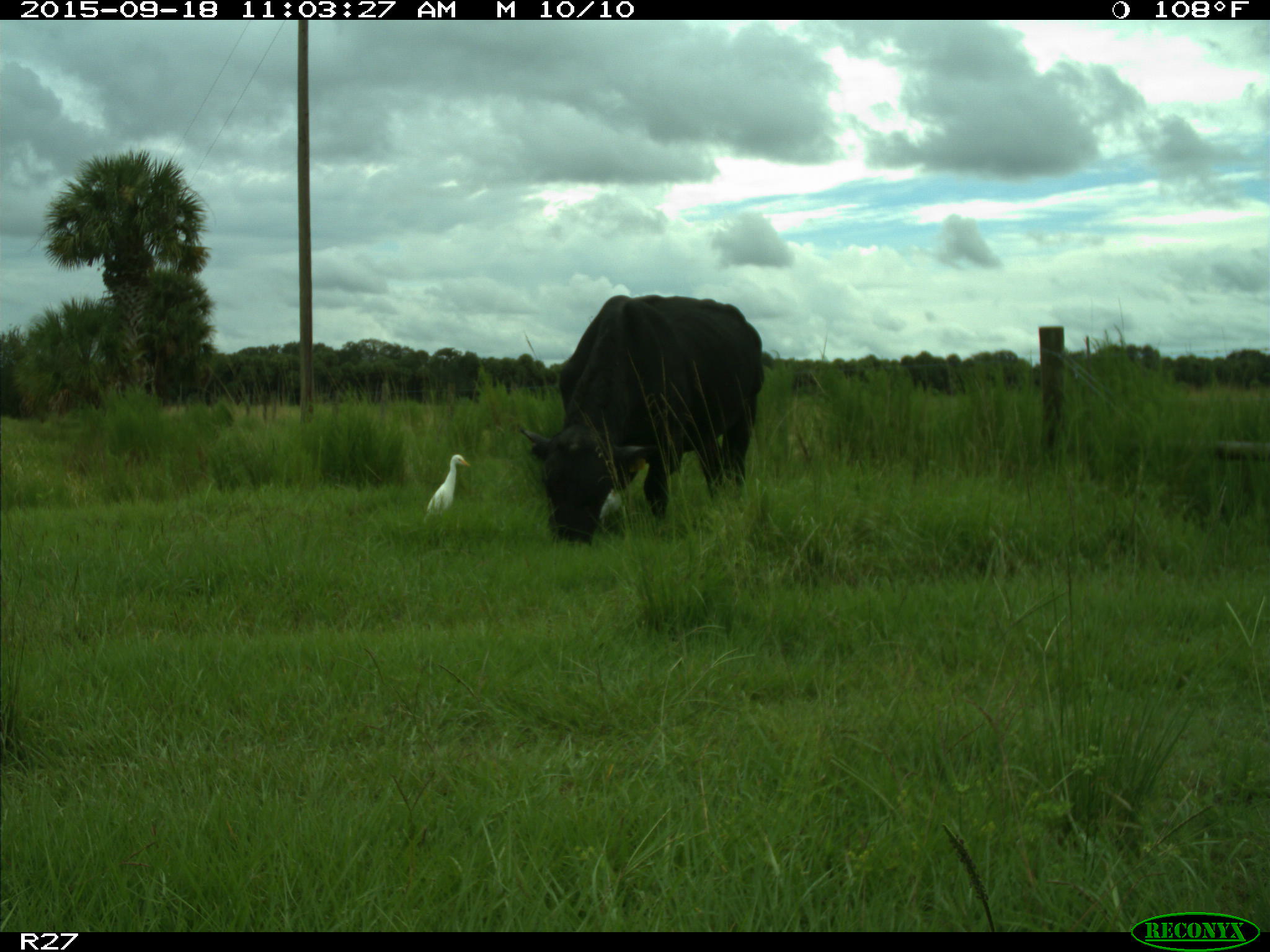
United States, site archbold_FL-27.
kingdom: Animalia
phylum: Chordata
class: Mammalia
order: Artiodactyla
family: Bovidae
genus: Bos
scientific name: Bos taurus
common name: domestic cow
Bos taurus (domestic cow).